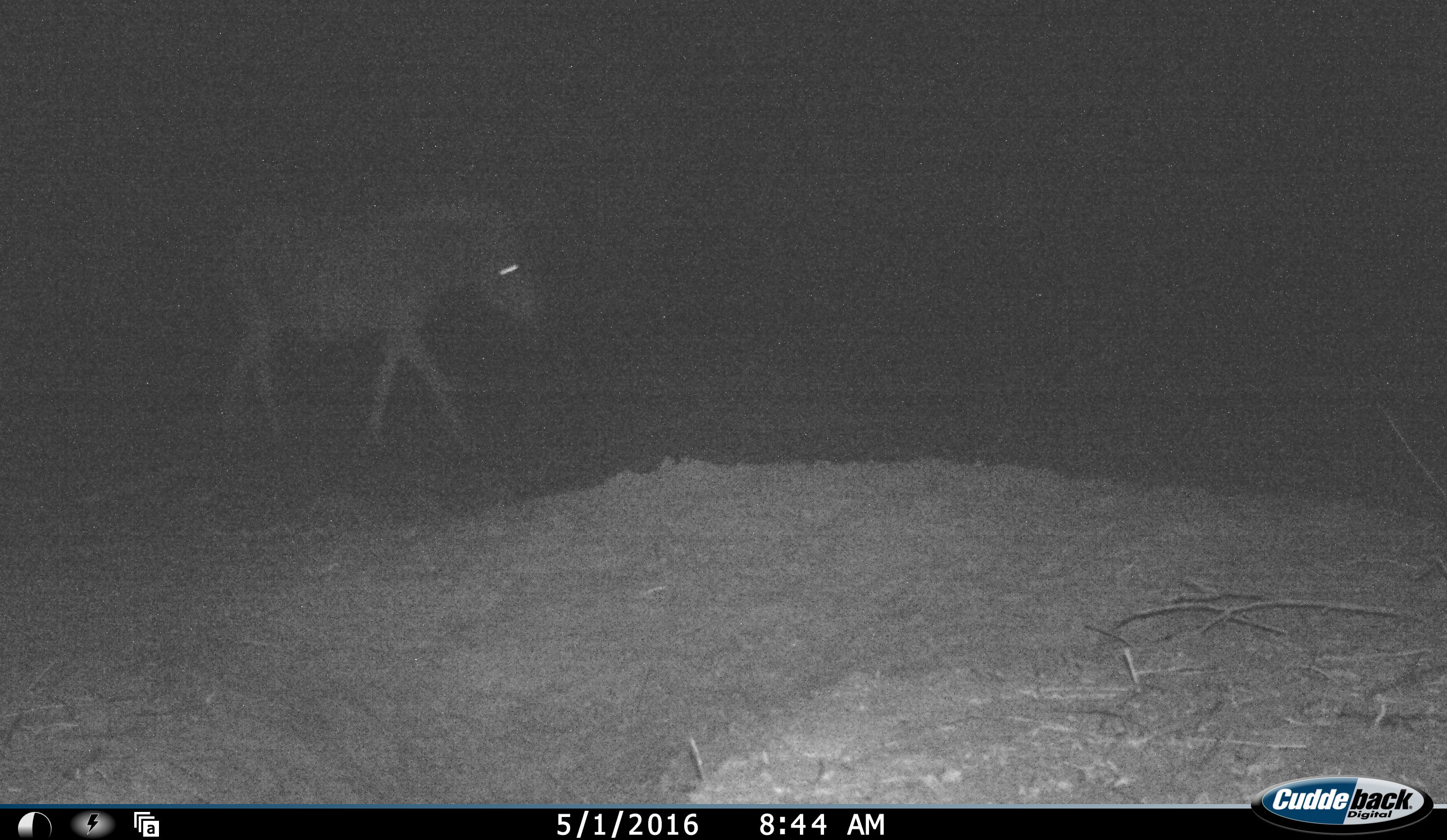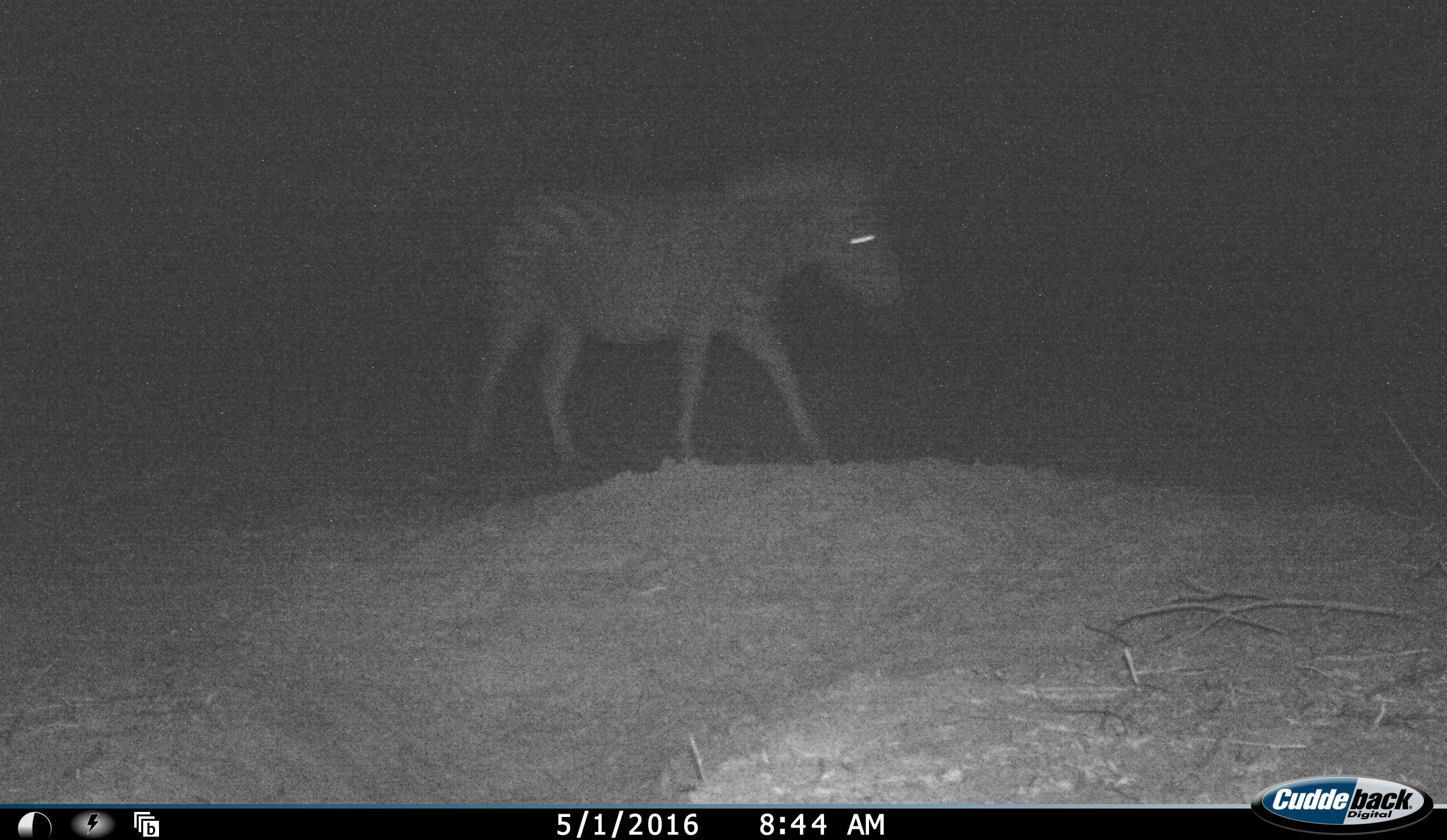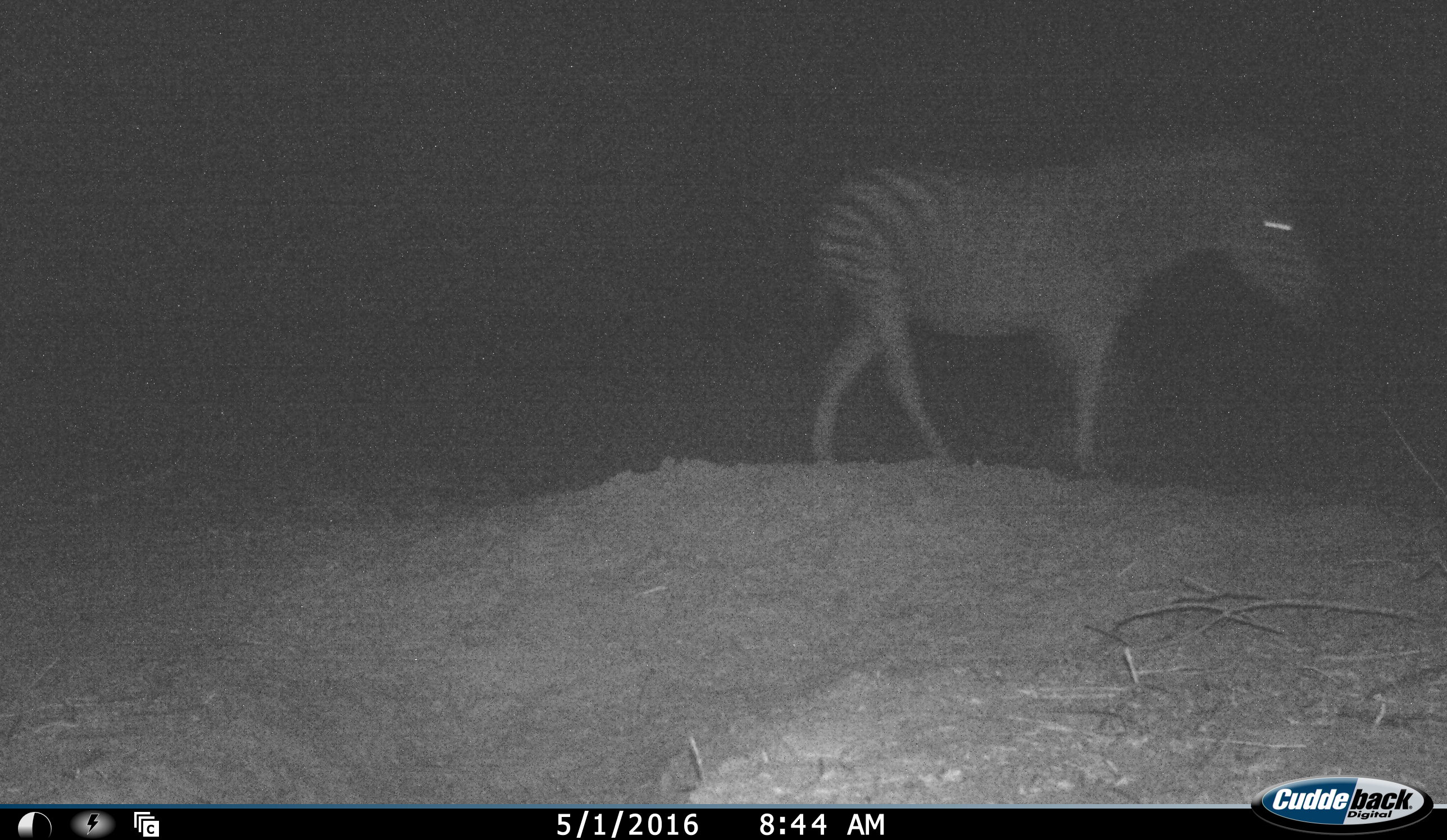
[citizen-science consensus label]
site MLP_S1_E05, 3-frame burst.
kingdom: Animalia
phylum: Chordata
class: Mammalia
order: Perissodactyla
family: Equidae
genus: Equus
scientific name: Equus quagga burchellii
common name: burchell's zebra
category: zebraburchells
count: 1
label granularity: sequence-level